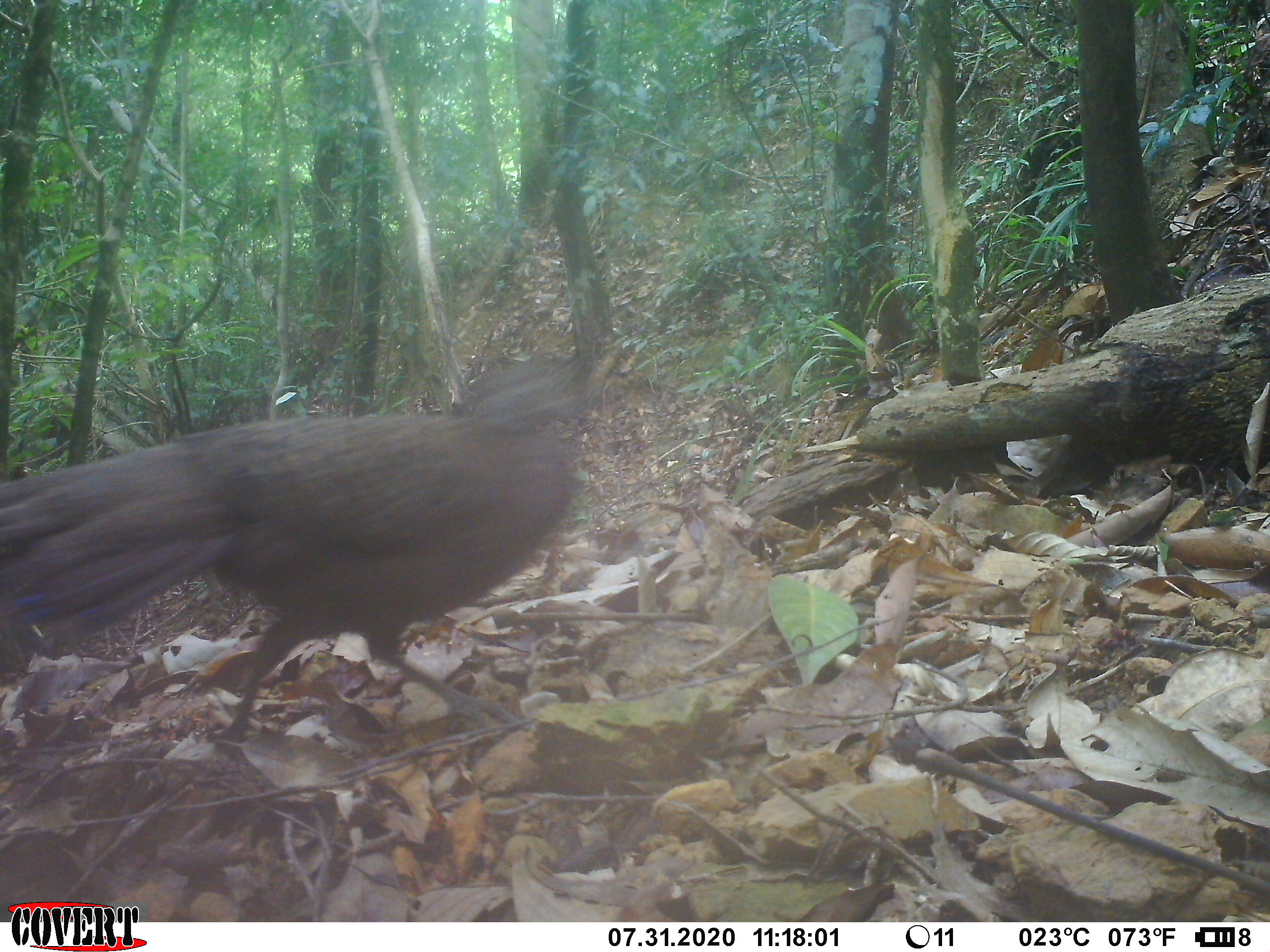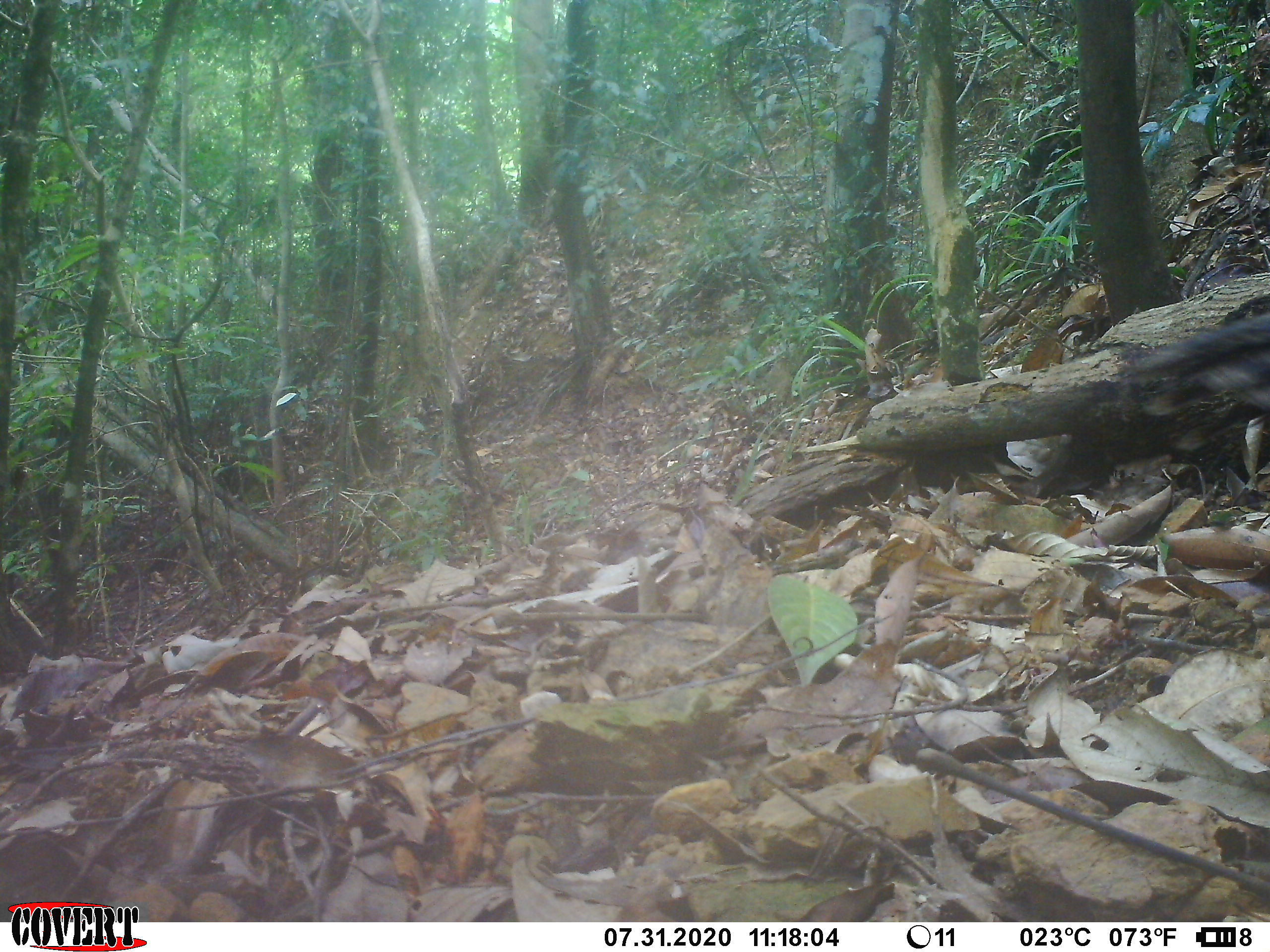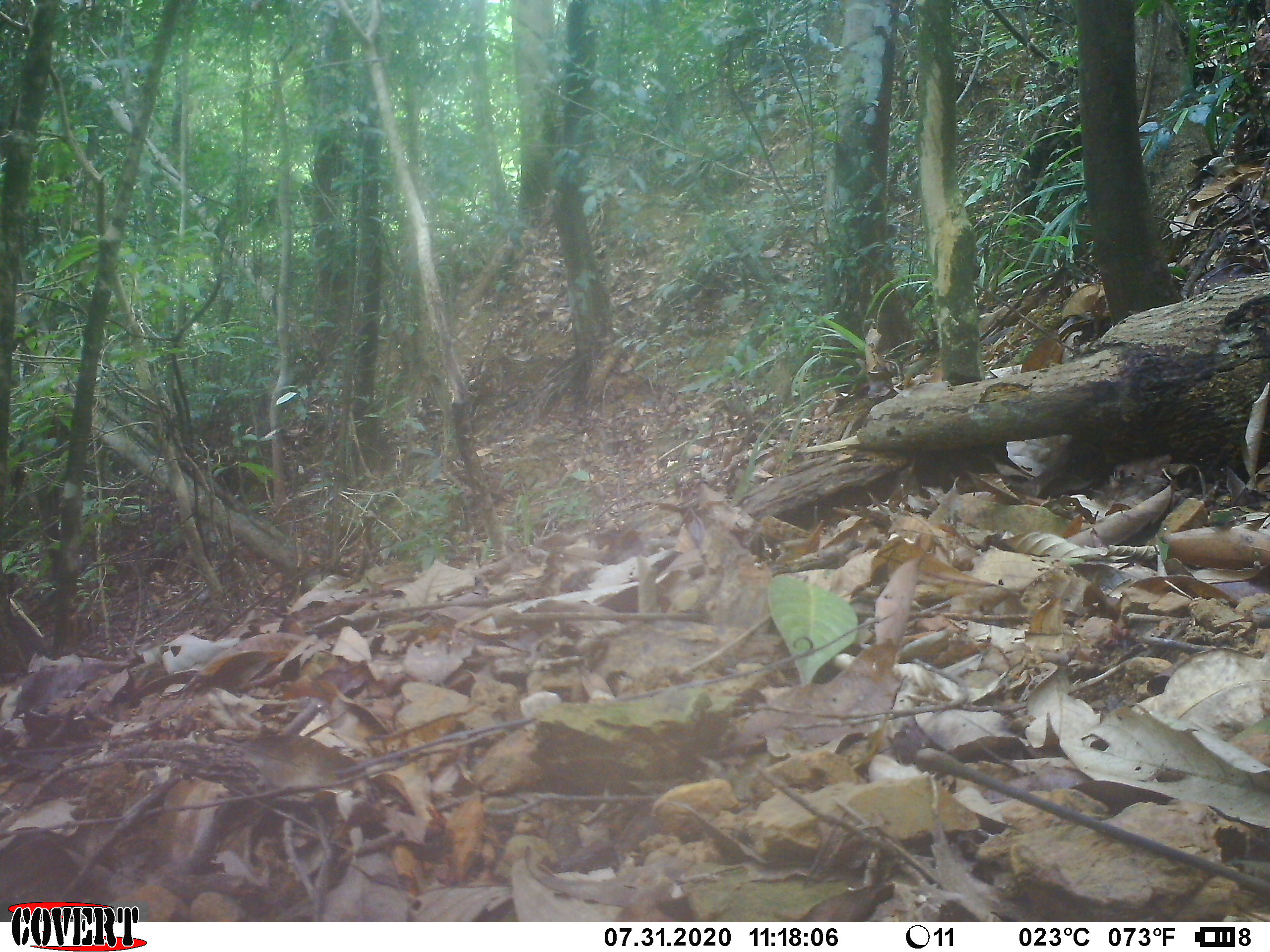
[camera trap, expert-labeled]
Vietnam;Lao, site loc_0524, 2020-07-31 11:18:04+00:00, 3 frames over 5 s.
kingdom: Animalia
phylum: Chordata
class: Aves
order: Galliformes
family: Phasianidae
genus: Polyplectron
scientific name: Polyplectron bicalcaratum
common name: gray peacock-pheasant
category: grey peacock pheasant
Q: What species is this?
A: Grey peacock pheasant (gray peacock-pheasant) (Polyplectron bicalcaratum).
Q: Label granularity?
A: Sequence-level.